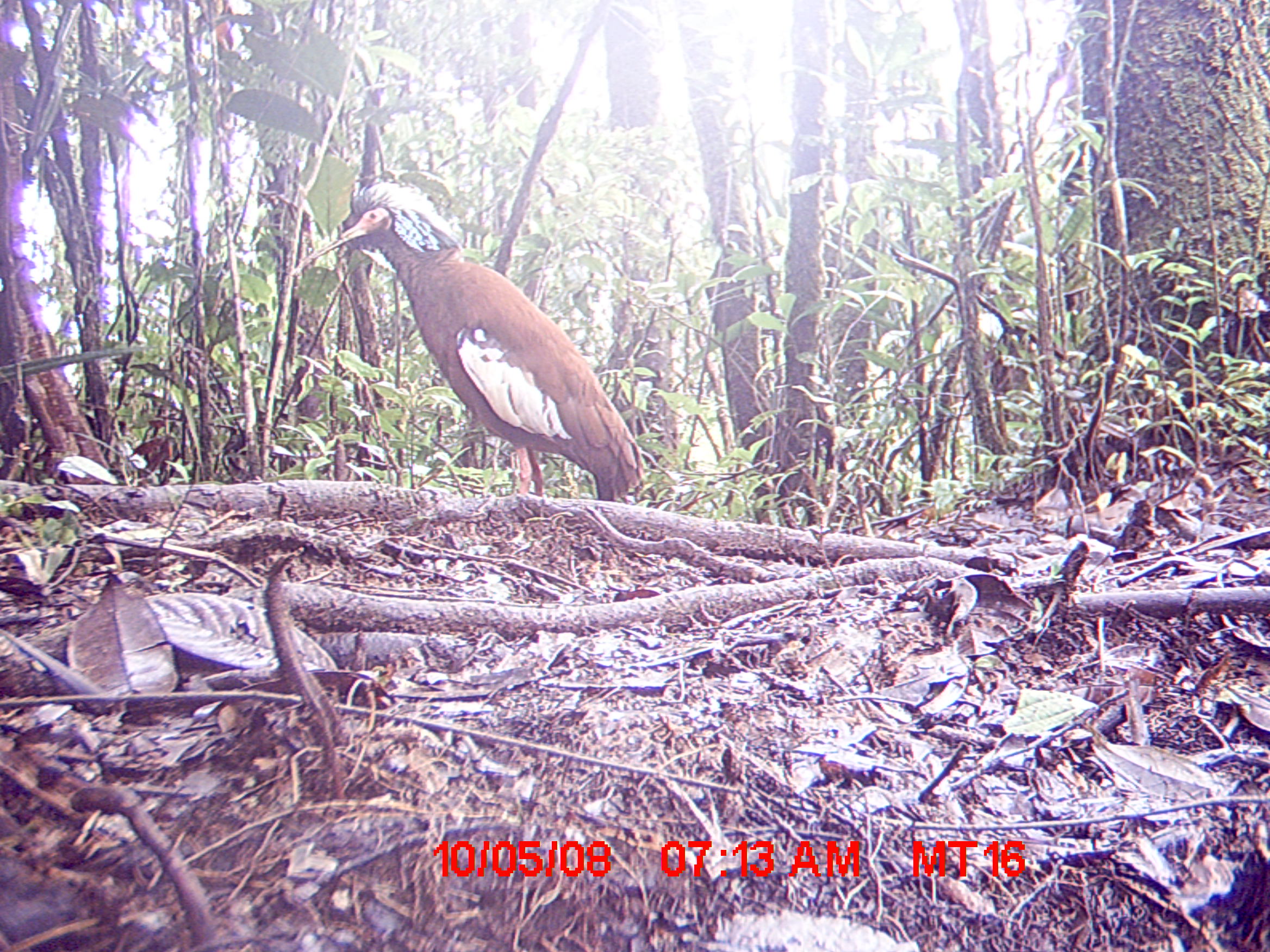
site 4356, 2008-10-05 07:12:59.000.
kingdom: Animalia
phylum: Chordata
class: Aves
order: Pelecaniformes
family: Threskiornithidae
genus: Lophotibis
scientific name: Lophotibis cristata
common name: madagascan ibis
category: lophotibis cristataa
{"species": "lophotibis cristataa (madagascan ibis) (Lophotibis cristata)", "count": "2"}